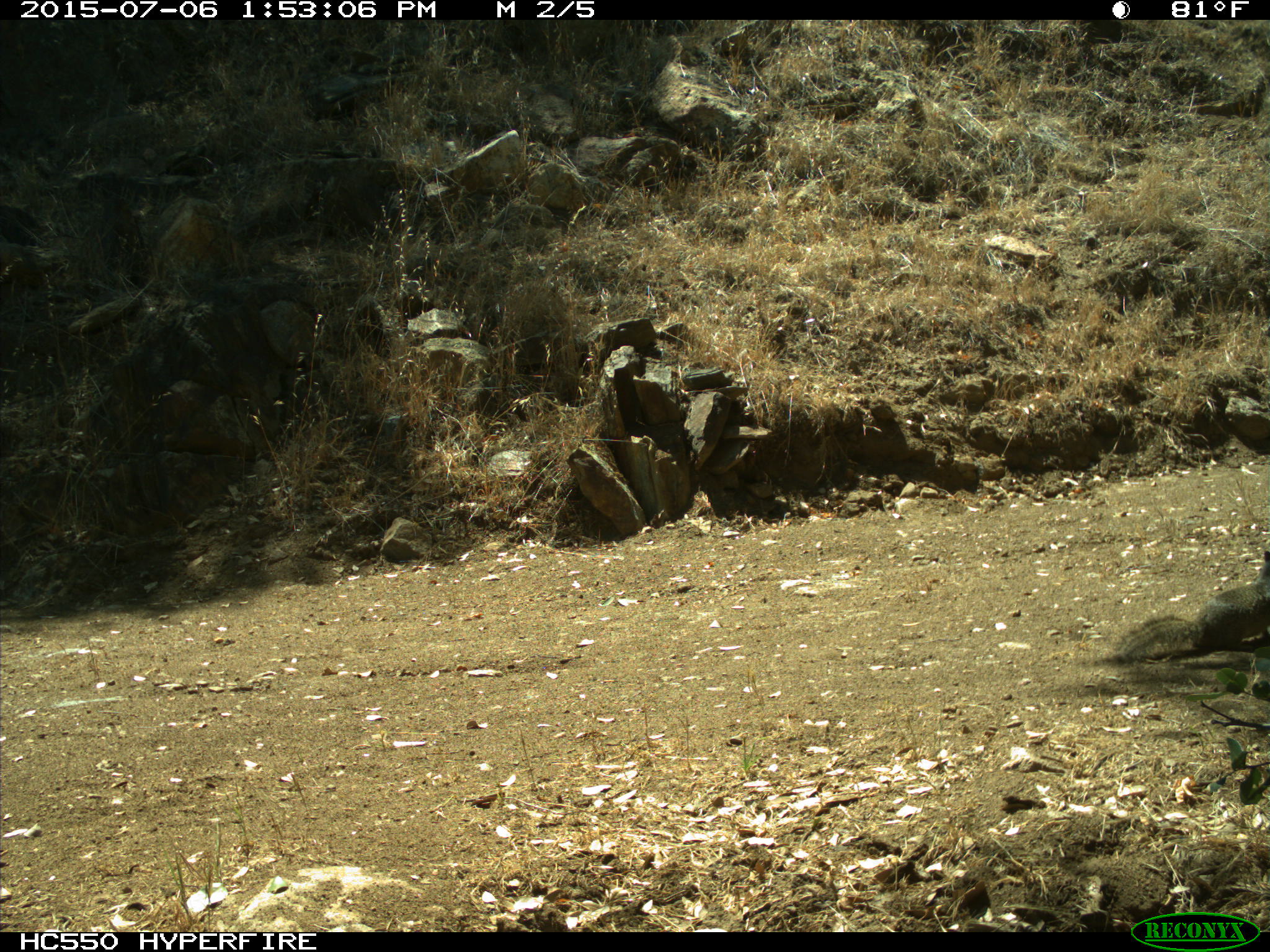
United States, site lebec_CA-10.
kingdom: Animalia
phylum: Chordata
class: Mammalia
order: Rodentia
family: Sciuridae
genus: Otospermophilus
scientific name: Otospermophilus beecheyi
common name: california ground squirrel